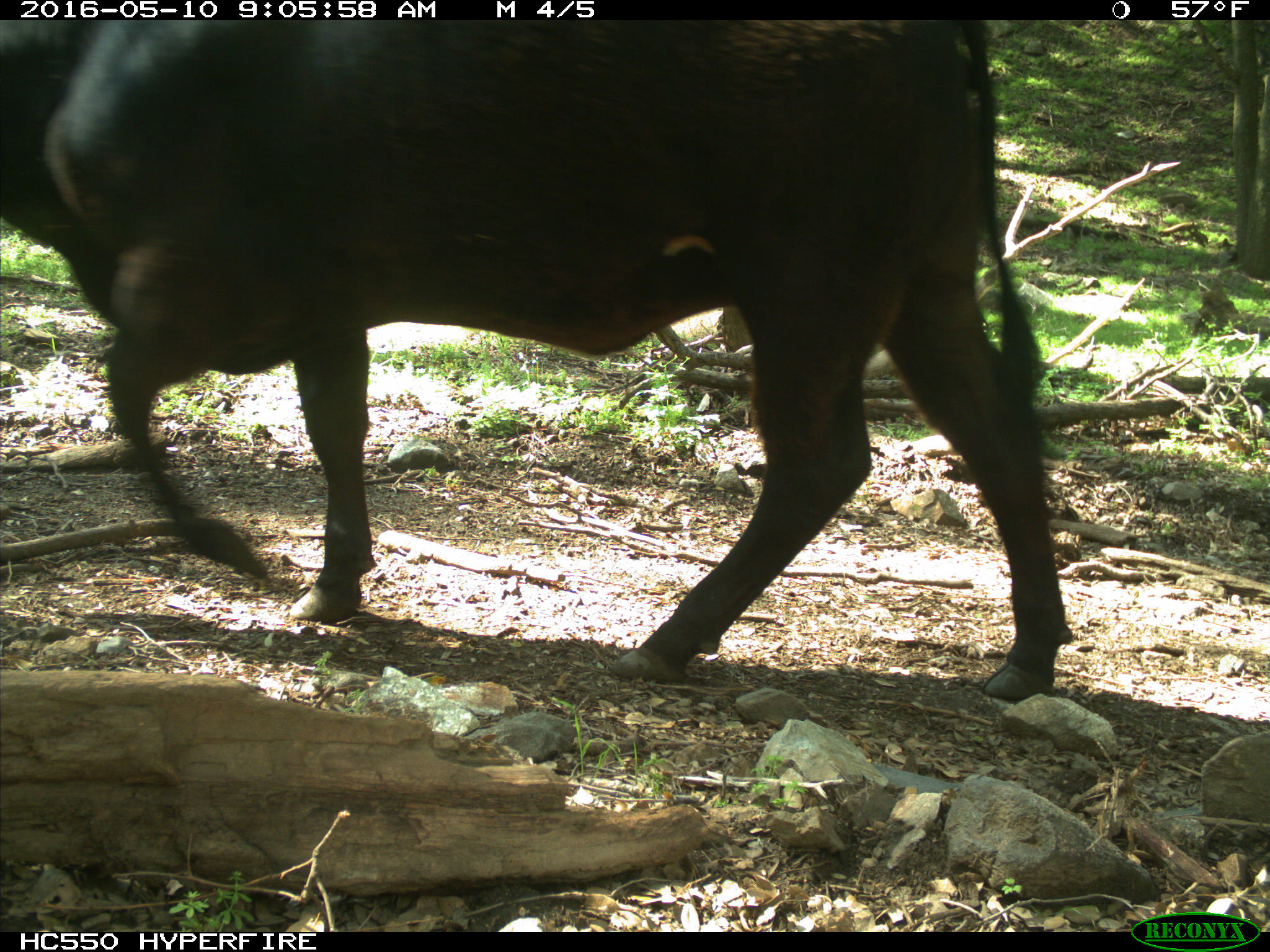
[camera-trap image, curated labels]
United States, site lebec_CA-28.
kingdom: Animalia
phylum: Chordata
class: Mammalia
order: Artiodactyla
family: Bovidae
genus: Bos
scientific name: Bos taurus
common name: domestic cow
Bos taurus (domestic cow).